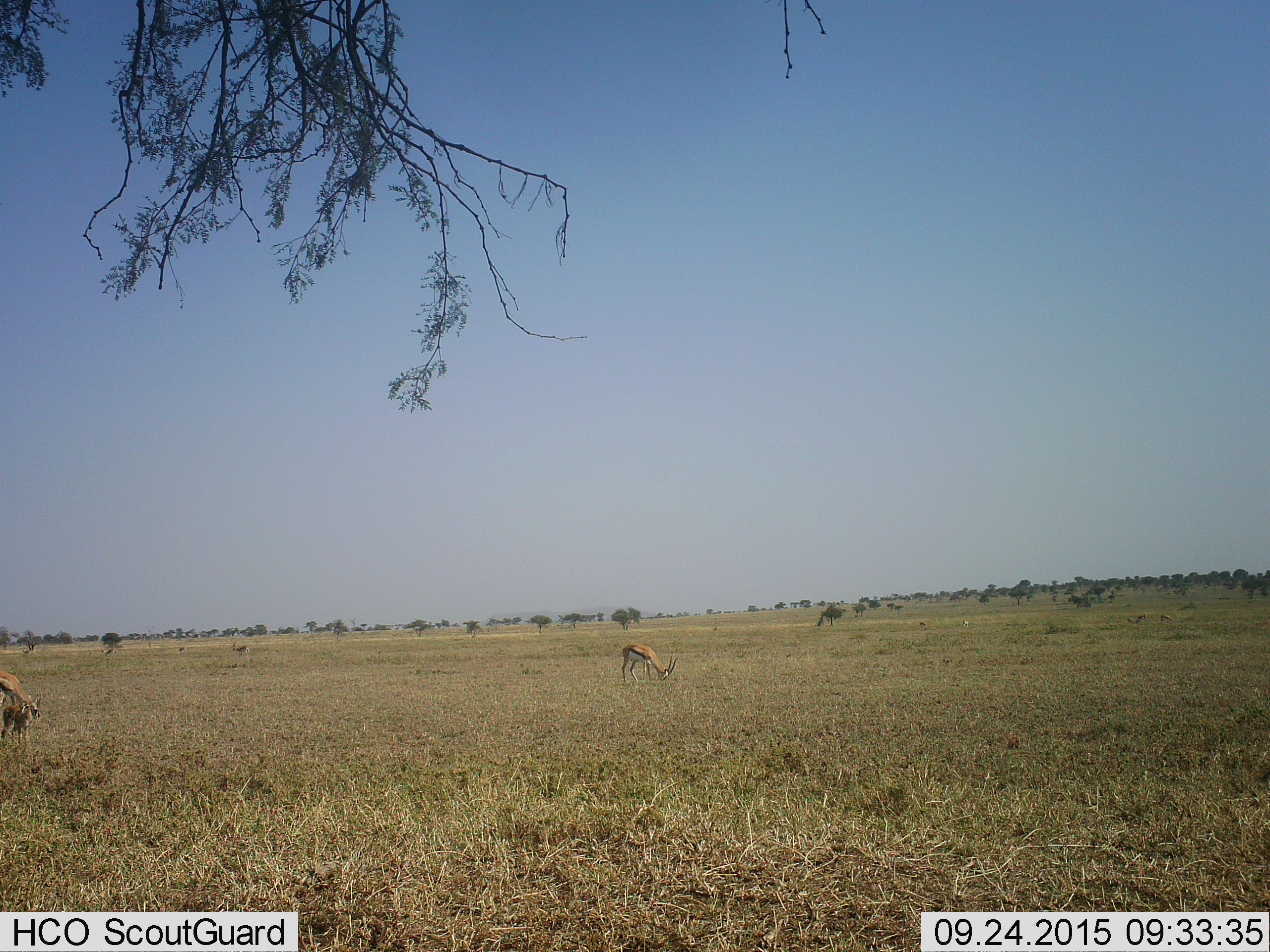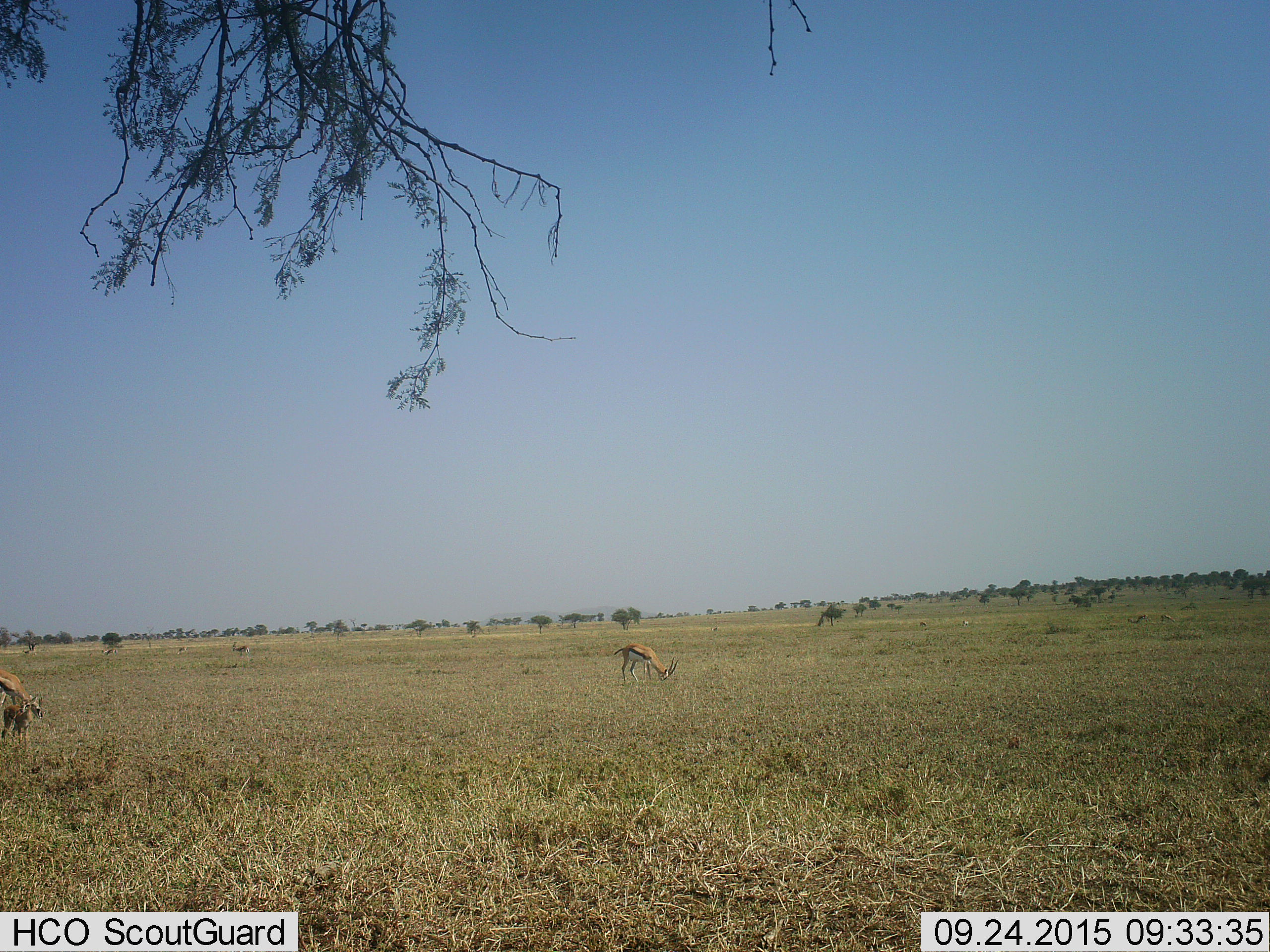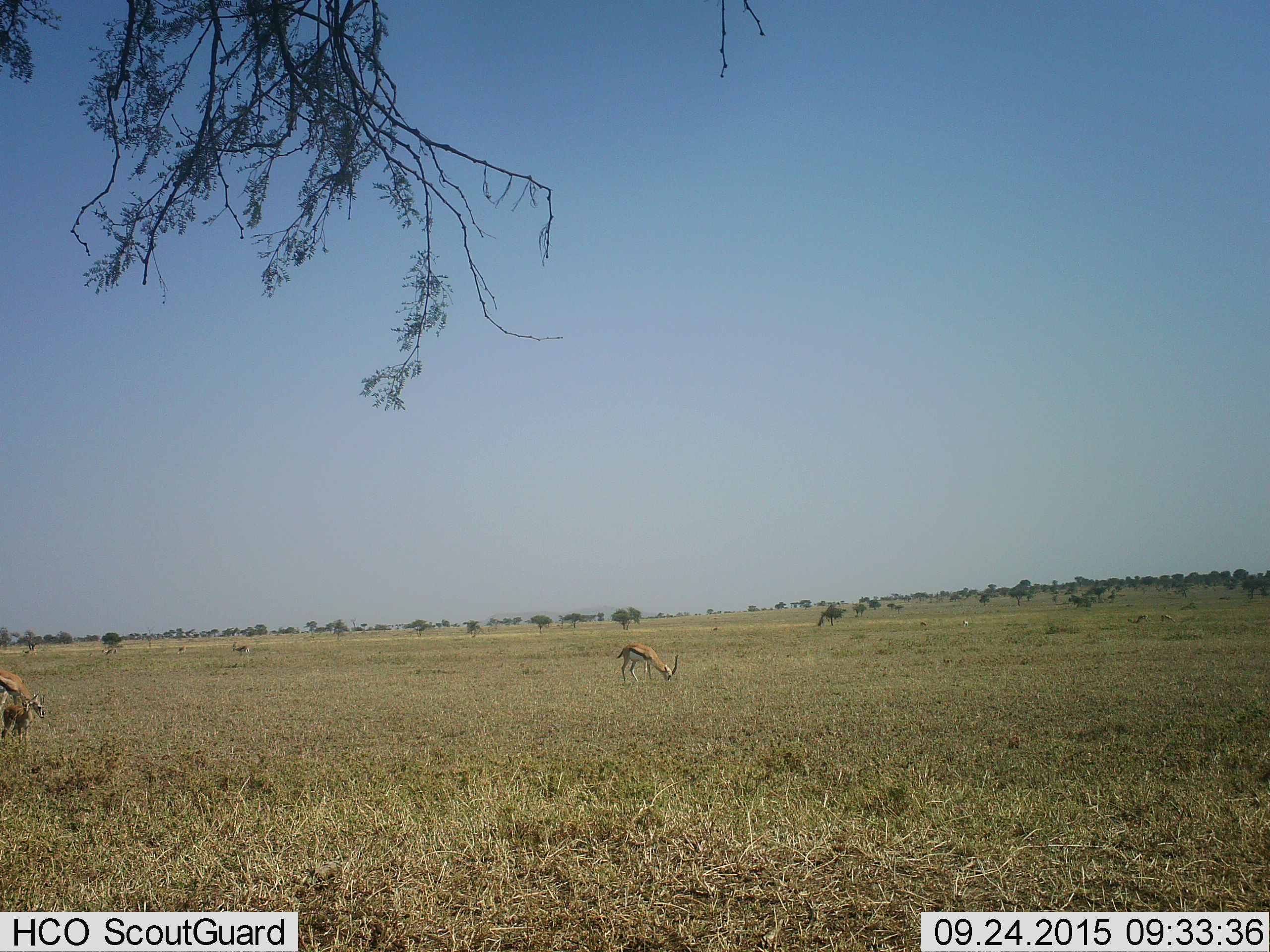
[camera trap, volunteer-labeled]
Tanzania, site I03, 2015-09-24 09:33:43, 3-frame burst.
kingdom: Animalia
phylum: Chordata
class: Mammalia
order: Artiodactyla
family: Bovidae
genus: Eudorcas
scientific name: Eudorcas thomsonii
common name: thomson's gazelle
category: gazellethomsons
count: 5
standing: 50%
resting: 0%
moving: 20%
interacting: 0%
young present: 50%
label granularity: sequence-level